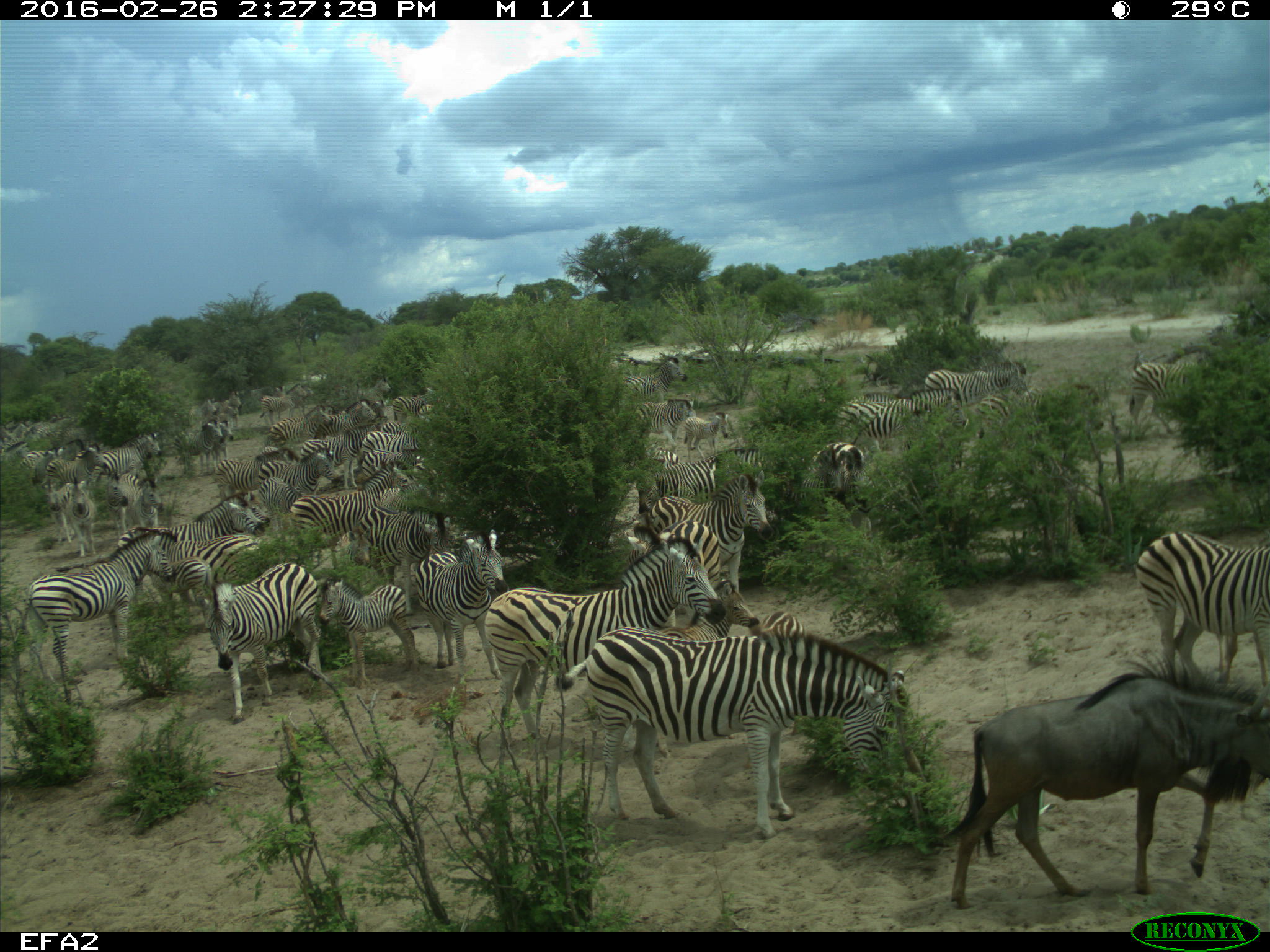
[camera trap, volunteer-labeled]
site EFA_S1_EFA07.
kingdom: Animalia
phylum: Chordata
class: Mammalia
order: Artiodactyla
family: Bovidae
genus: Connochaetes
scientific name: Connochaetes taurinus taurinus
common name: blue wildebeest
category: wildebeestblue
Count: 1.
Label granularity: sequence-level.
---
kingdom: Animalia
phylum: Chordata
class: Mammalia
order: Perissodactyla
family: Equidae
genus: Equus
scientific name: Equus quagga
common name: plains zebra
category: zebraplains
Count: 11-50.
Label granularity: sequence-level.